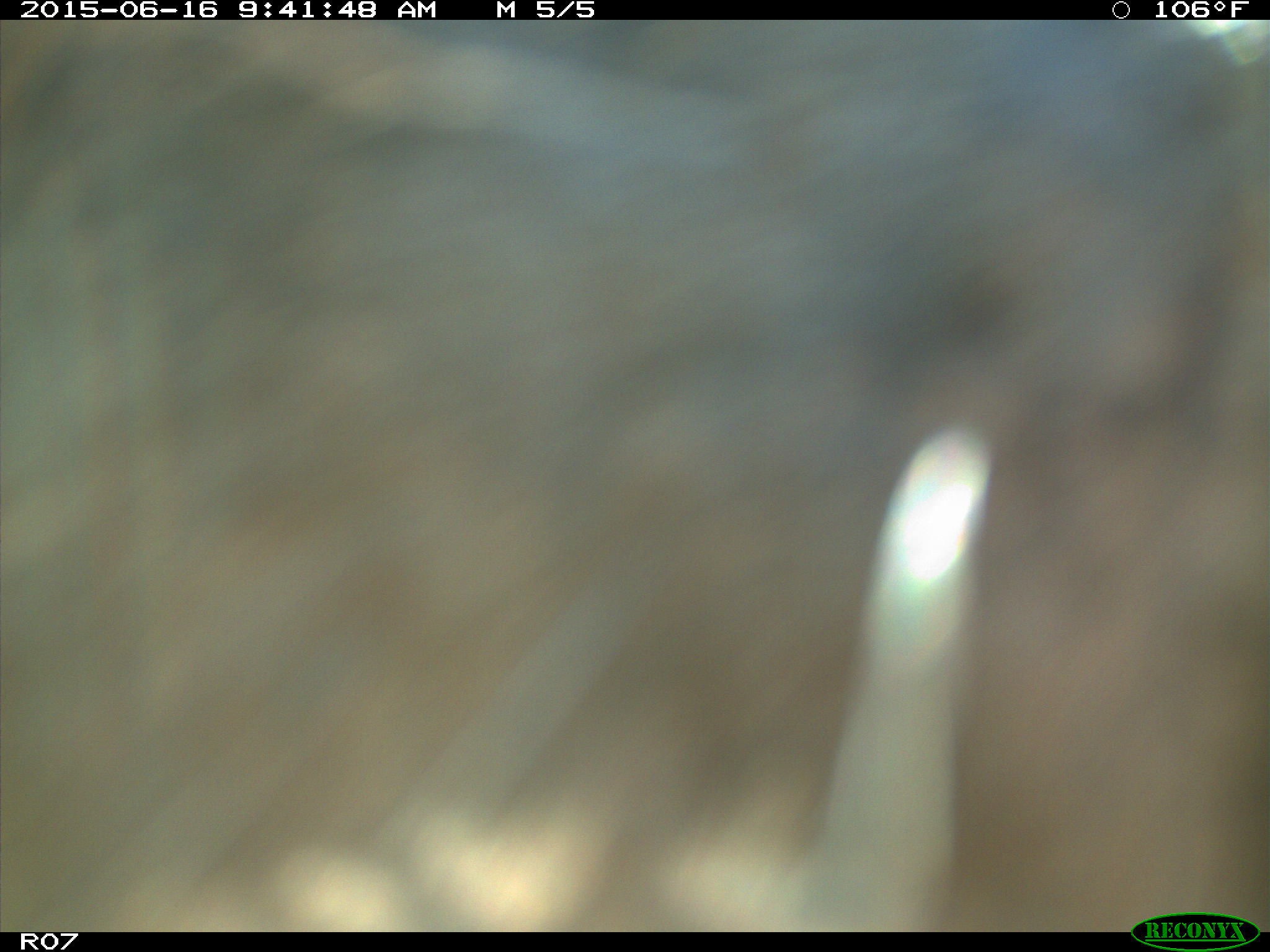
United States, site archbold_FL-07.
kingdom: Animalia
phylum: Chordata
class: Mammalia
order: Artiodactyla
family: Bovidae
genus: Bos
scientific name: Bos taurus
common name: domestic cow